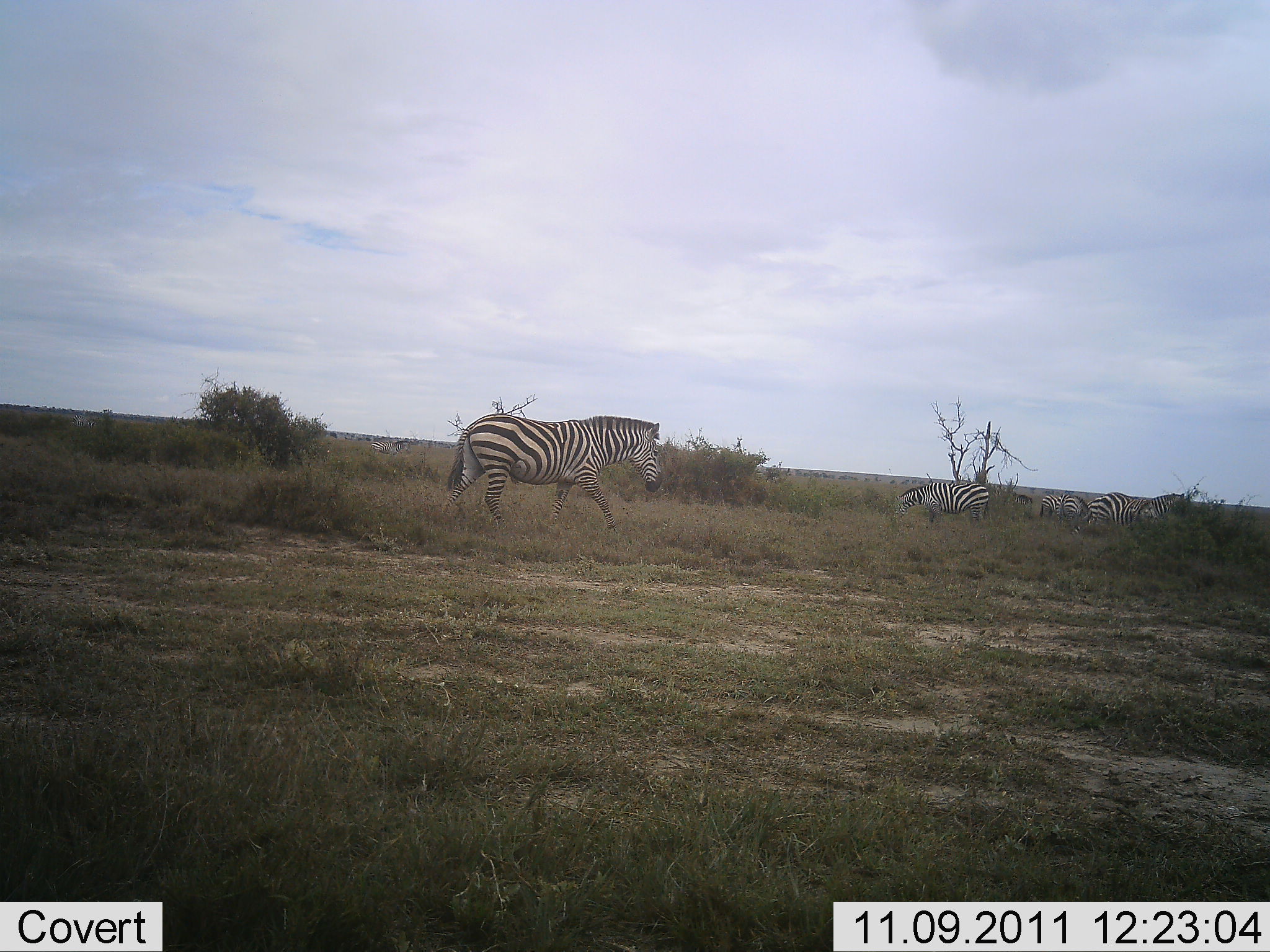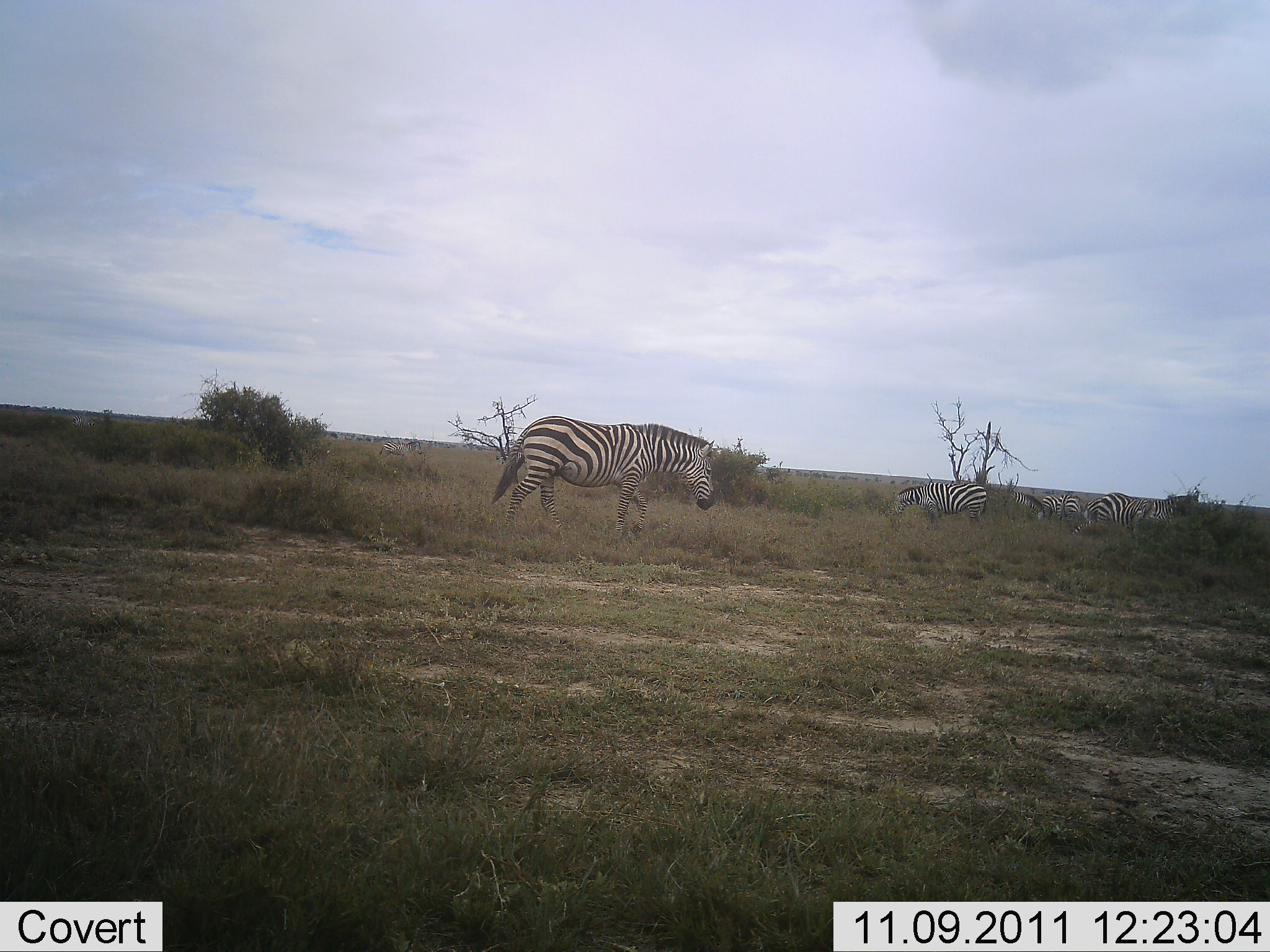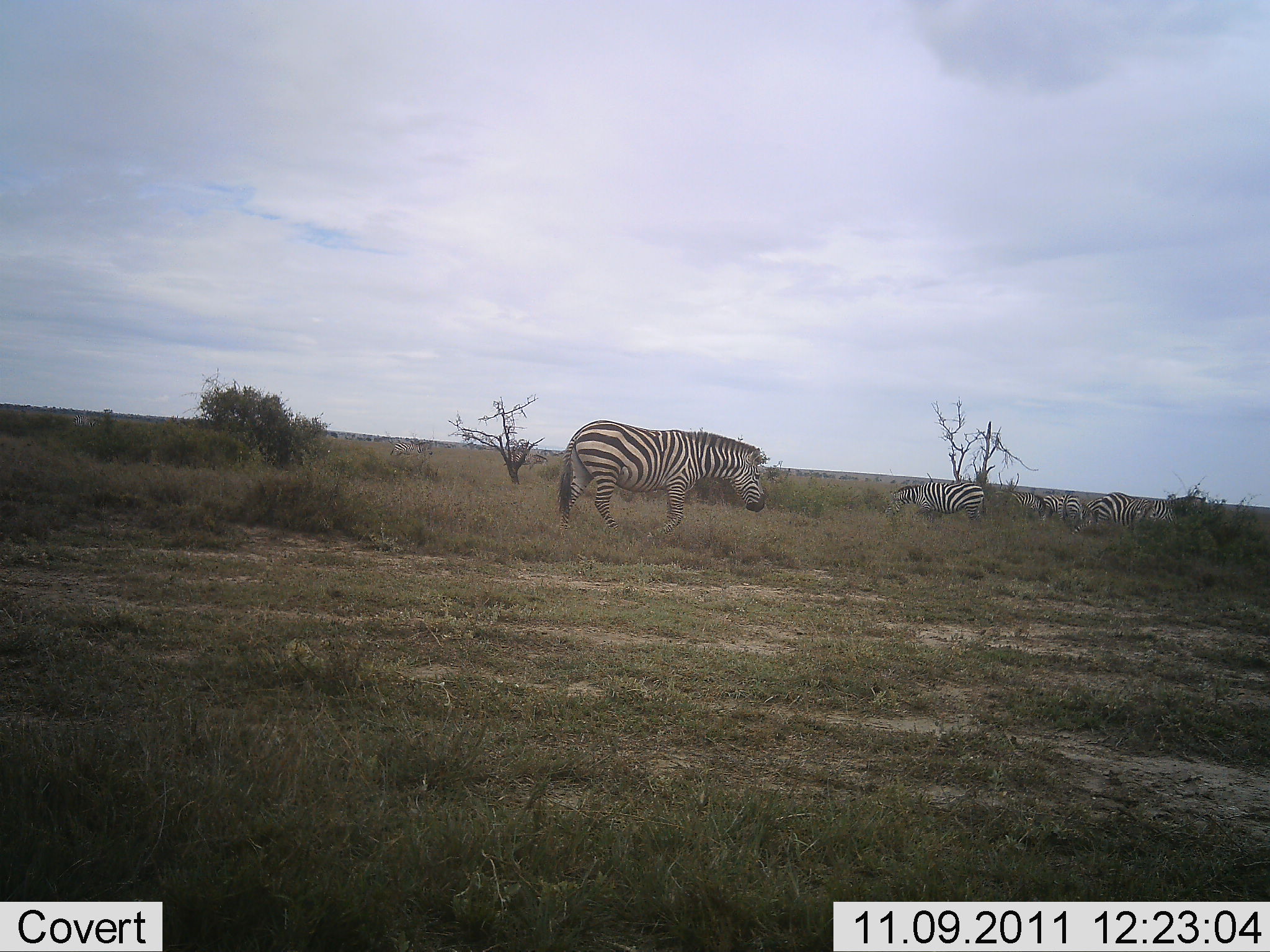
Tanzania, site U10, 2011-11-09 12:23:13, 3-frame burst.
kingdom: Animalia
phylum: Chordata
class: Mammalia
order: Perissodactyla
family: Equidae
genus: Equus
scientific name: Equus quagga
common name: plains zebra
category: zebra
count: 6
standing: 40%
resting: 10%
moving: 80%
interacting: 0%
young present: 0%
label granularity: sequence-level